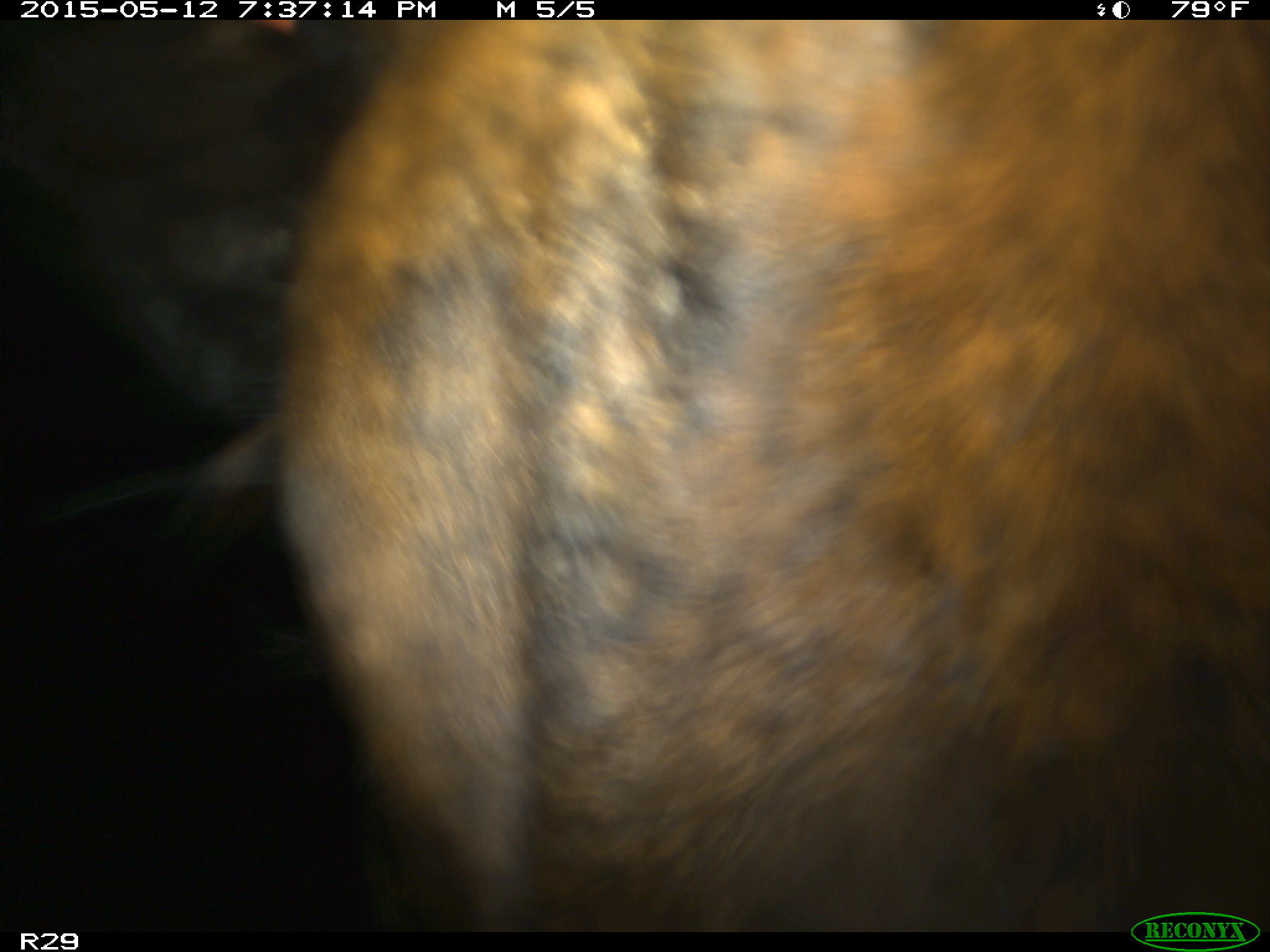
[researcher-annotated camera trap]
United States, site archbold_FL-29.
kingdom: Animalia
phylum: Chordata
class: Mammalia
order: Artiodactyla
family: Bovidae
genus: Bos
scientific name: Bos taurus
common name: domestic cow